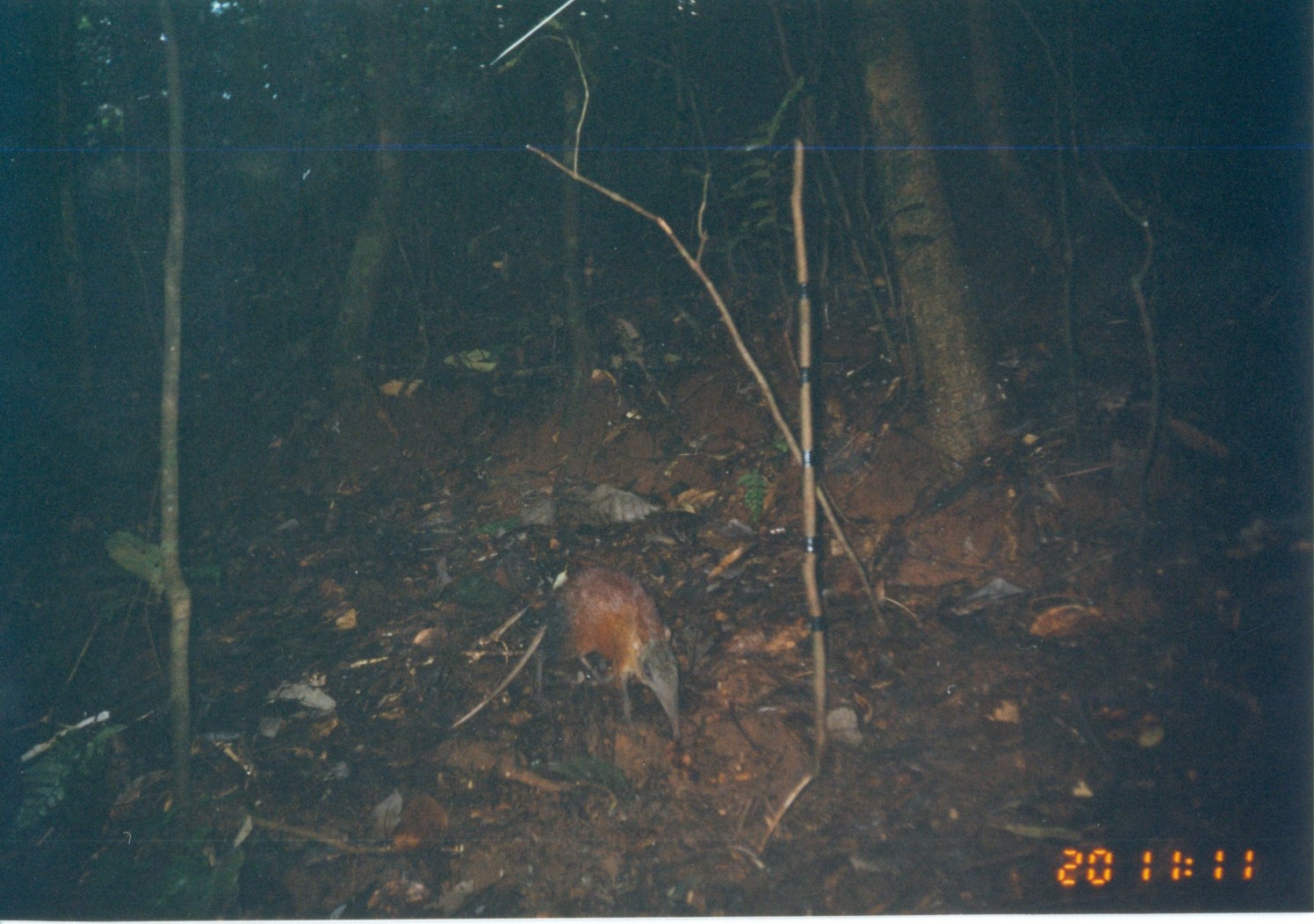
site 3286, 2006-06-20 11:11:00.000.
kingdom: Animalia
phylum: Chordata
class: Mammalia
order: Macroscelidea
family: Macroscelididae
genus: Rhynchocyon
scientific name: Rhynchocyon udzungwensis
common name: grey-faced sengi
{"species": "Rhynchocyon udzungwensis (grey-faced sengi)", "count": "1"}